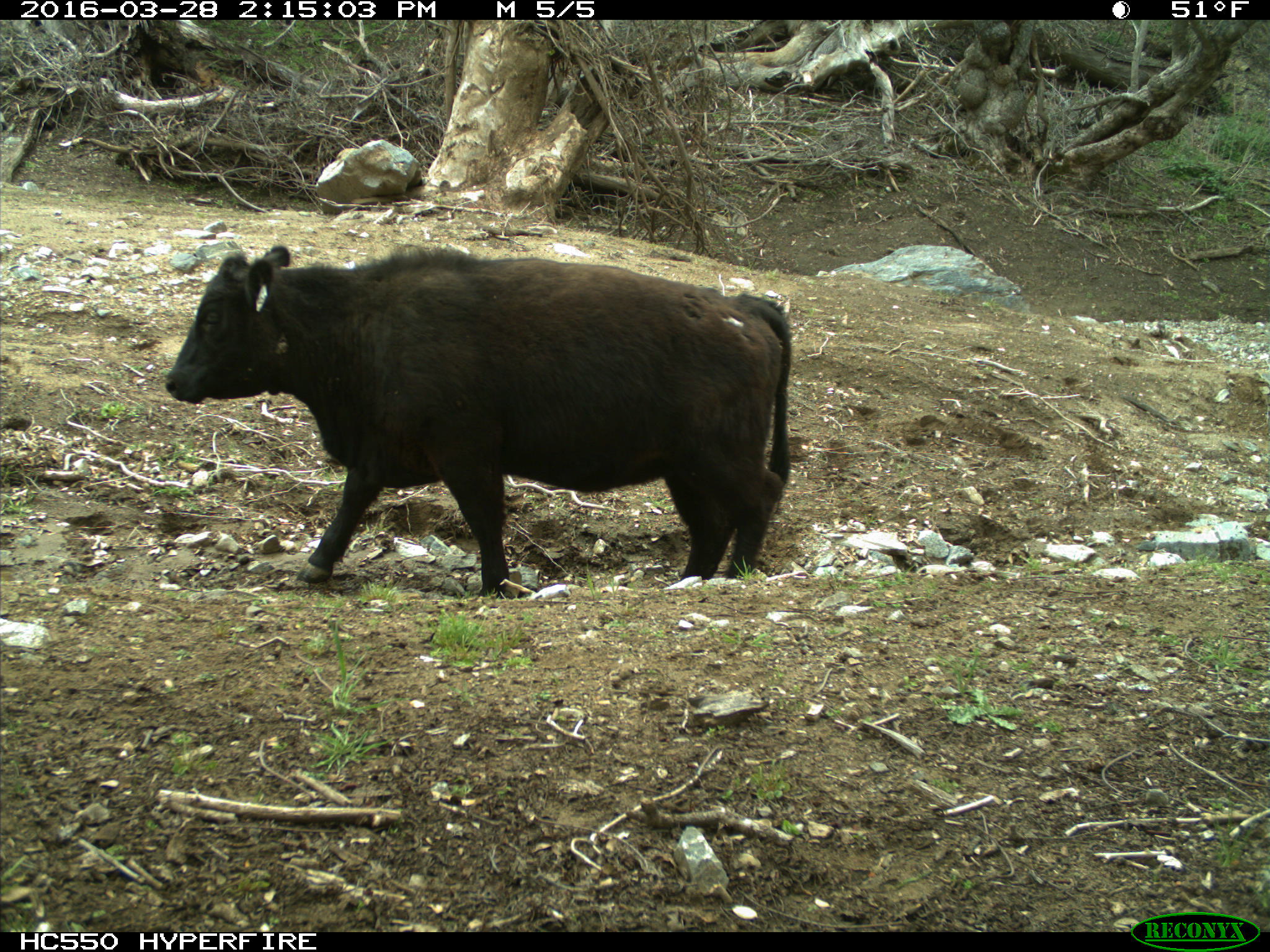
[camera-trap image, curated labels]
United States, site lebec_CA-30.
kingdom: Animalia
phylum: Chordata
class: Mammalia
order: Artiodactyla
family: Bovidae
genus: Bos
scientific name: Bos taurus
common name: domestic cow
Bos taurus (domestic cow).